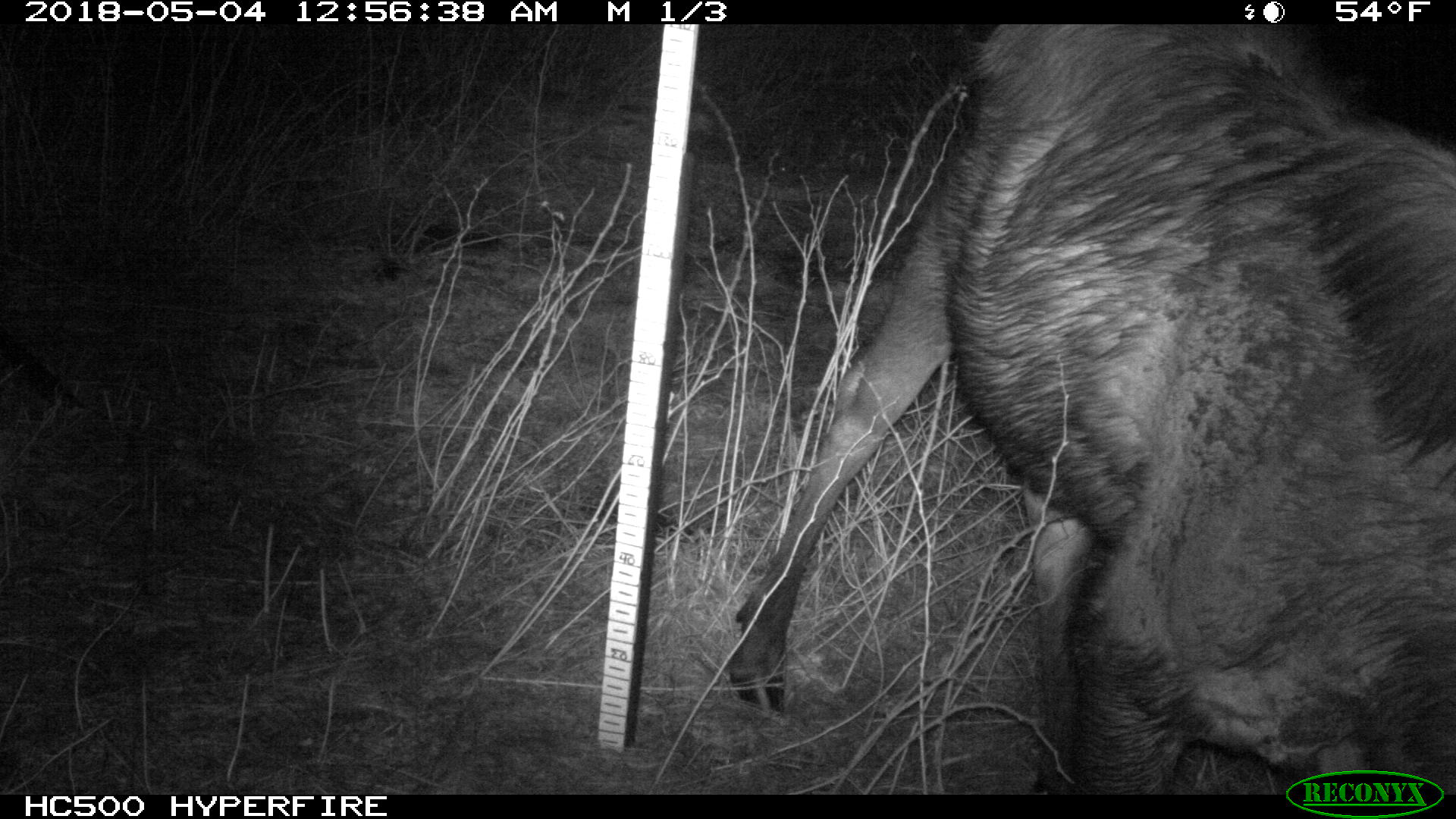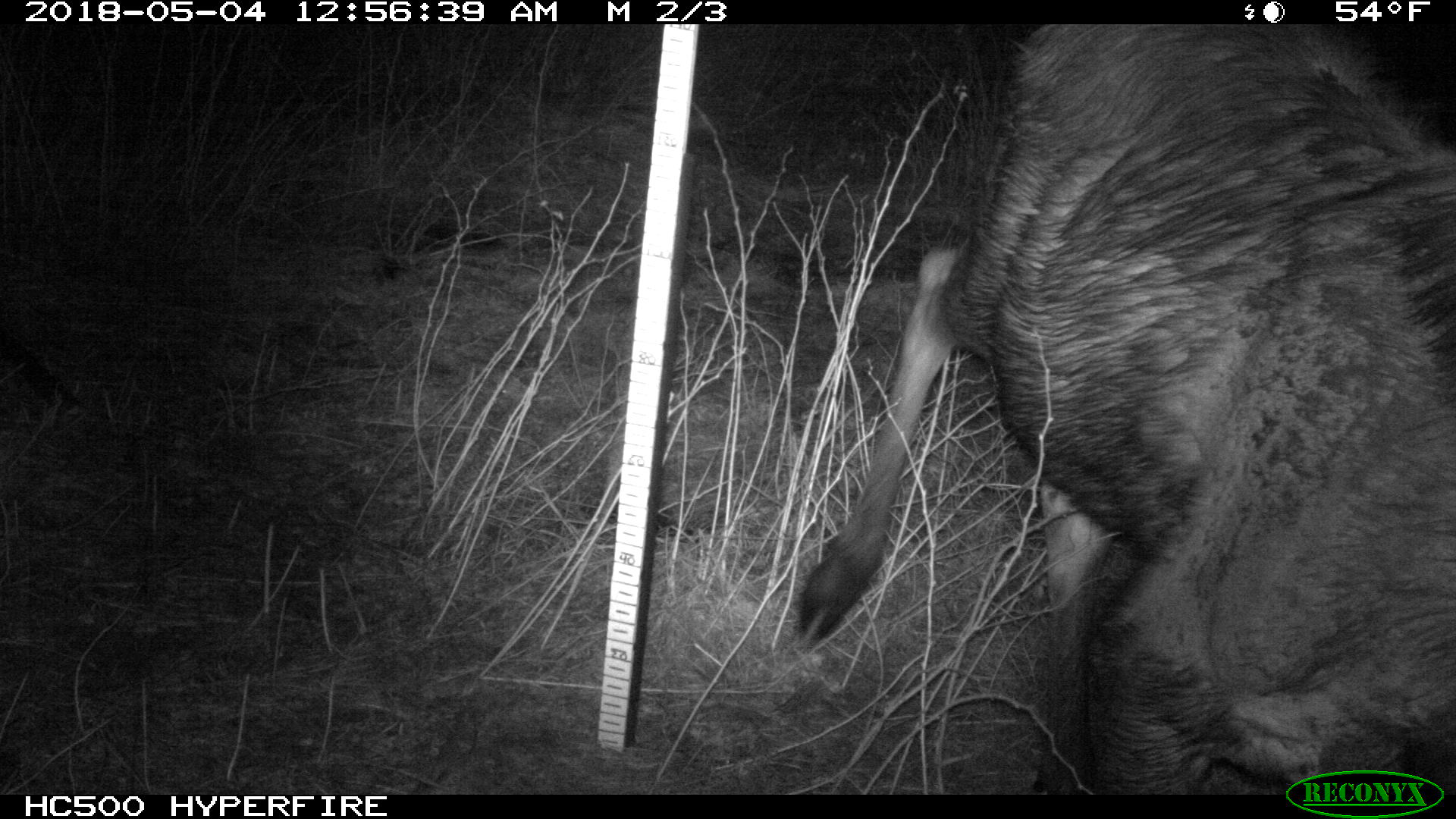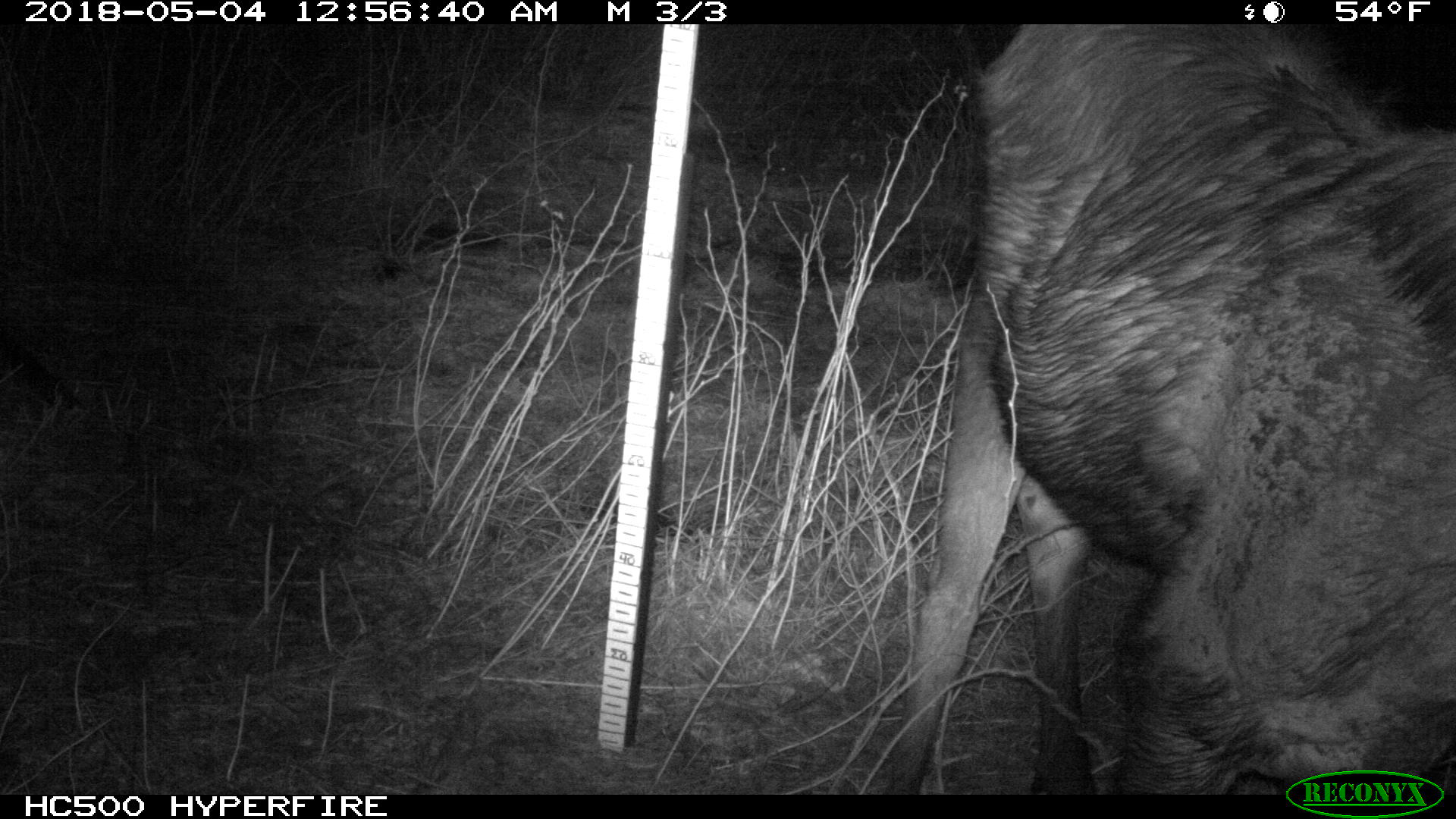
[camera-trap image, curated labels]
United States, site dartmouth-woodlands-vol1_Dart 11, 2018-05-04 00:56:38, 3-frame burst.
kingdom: Animalia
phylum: Chordata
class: Mammalia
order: Artiodactyla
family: Cervidae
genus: Alces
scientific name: Alces alces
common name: moose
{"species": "moose (Alces alces)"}